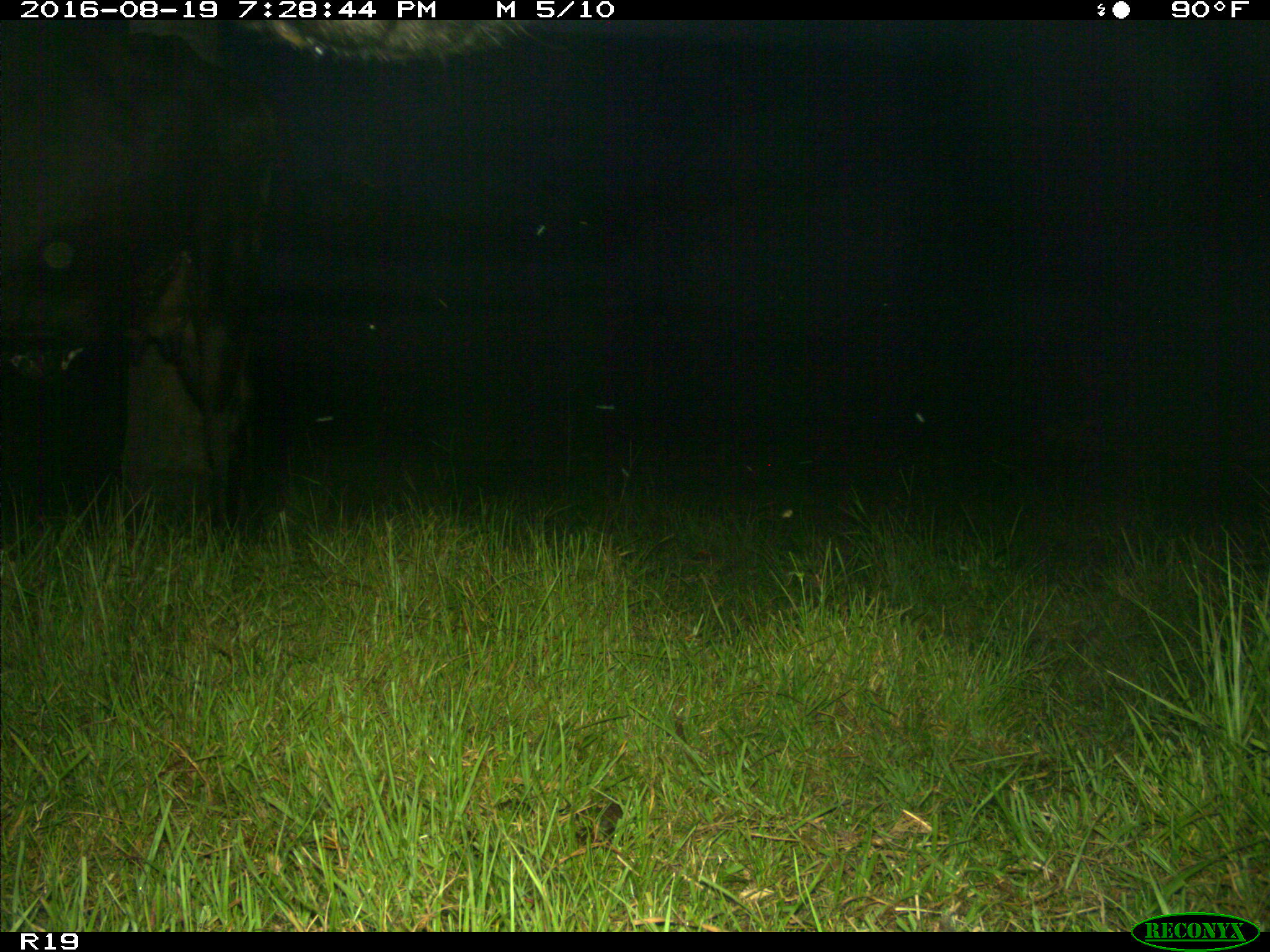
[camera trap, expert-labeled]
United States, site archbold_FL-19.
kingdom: Animalia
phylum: Chordata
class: Mammalia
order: Artiodactyla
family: Bovidae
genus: Bos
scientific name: Bos taurus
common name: domestic cow